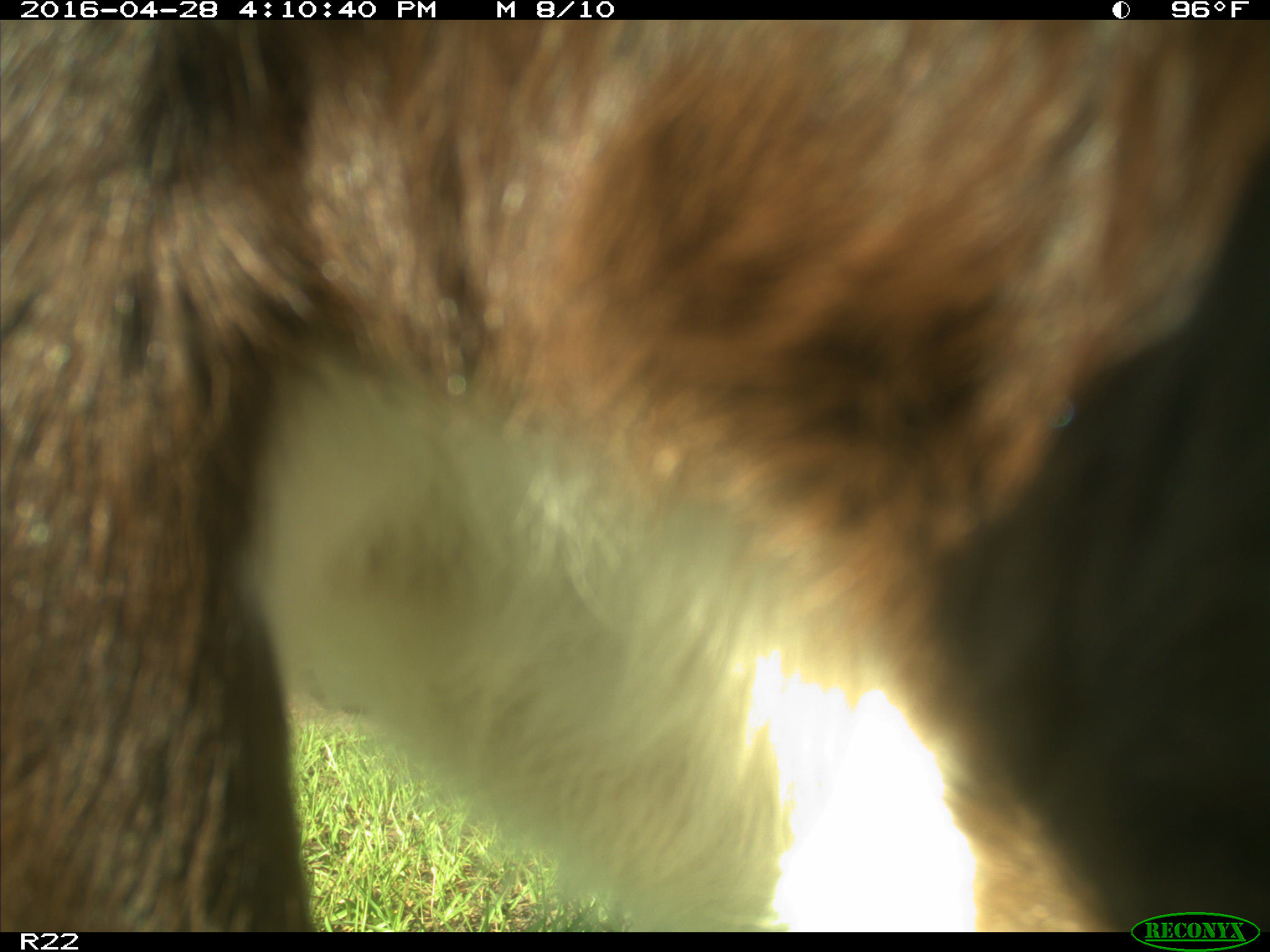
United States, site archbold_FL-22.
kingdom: Animalia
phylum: Chordata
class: Mammalia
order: Artiodactyla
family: Bovidae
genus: Bos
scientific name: Bos taurus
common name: domestic cow